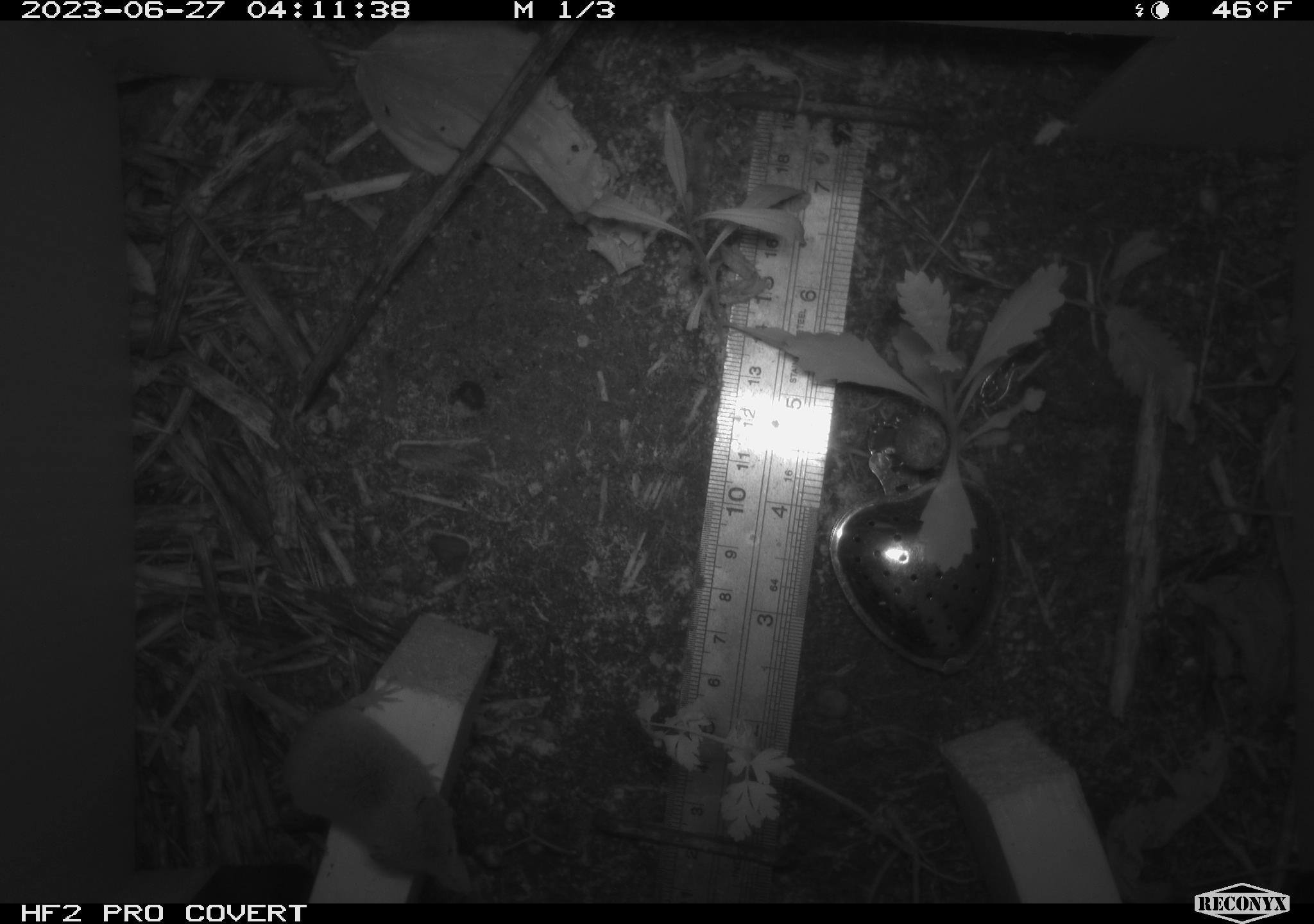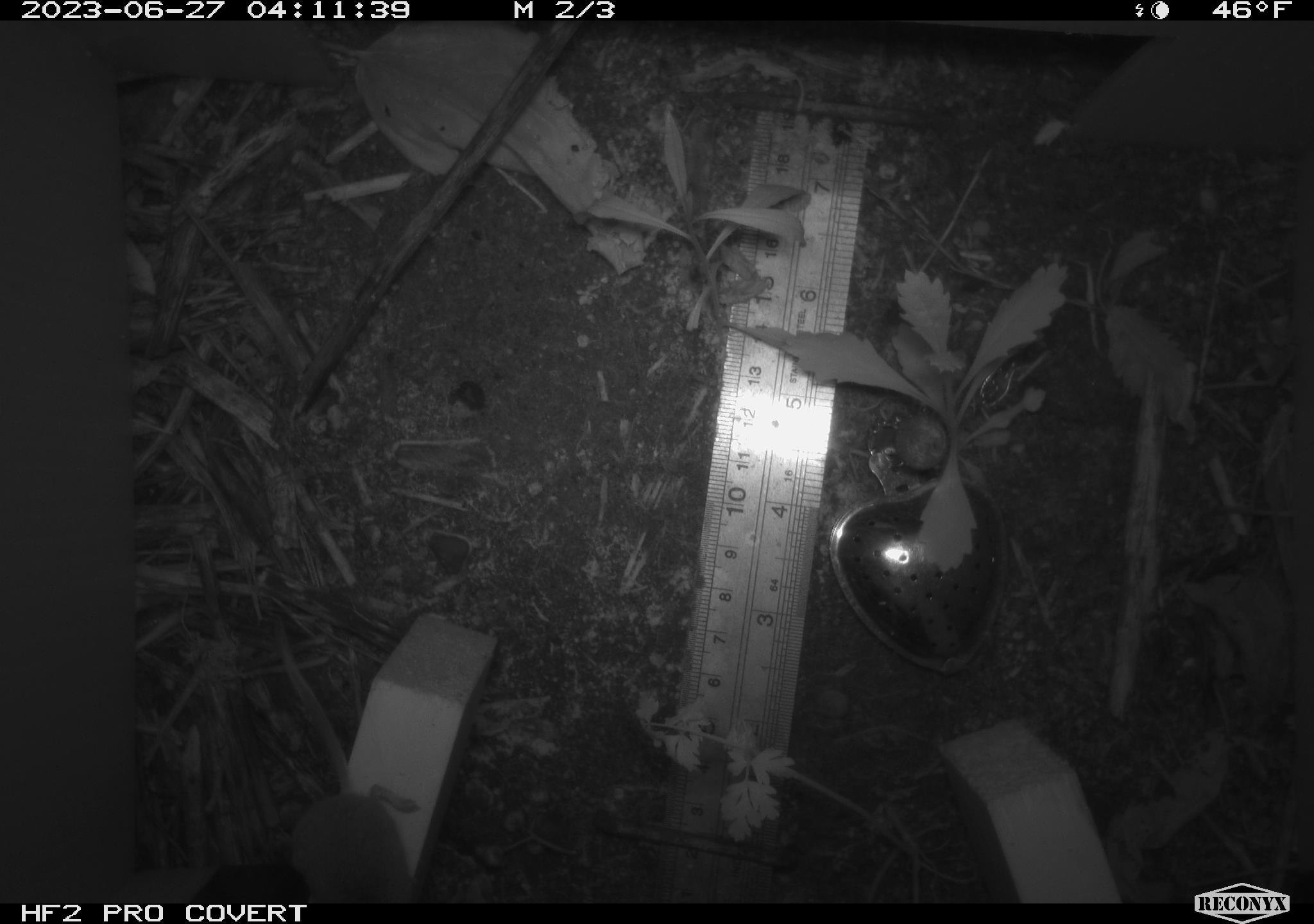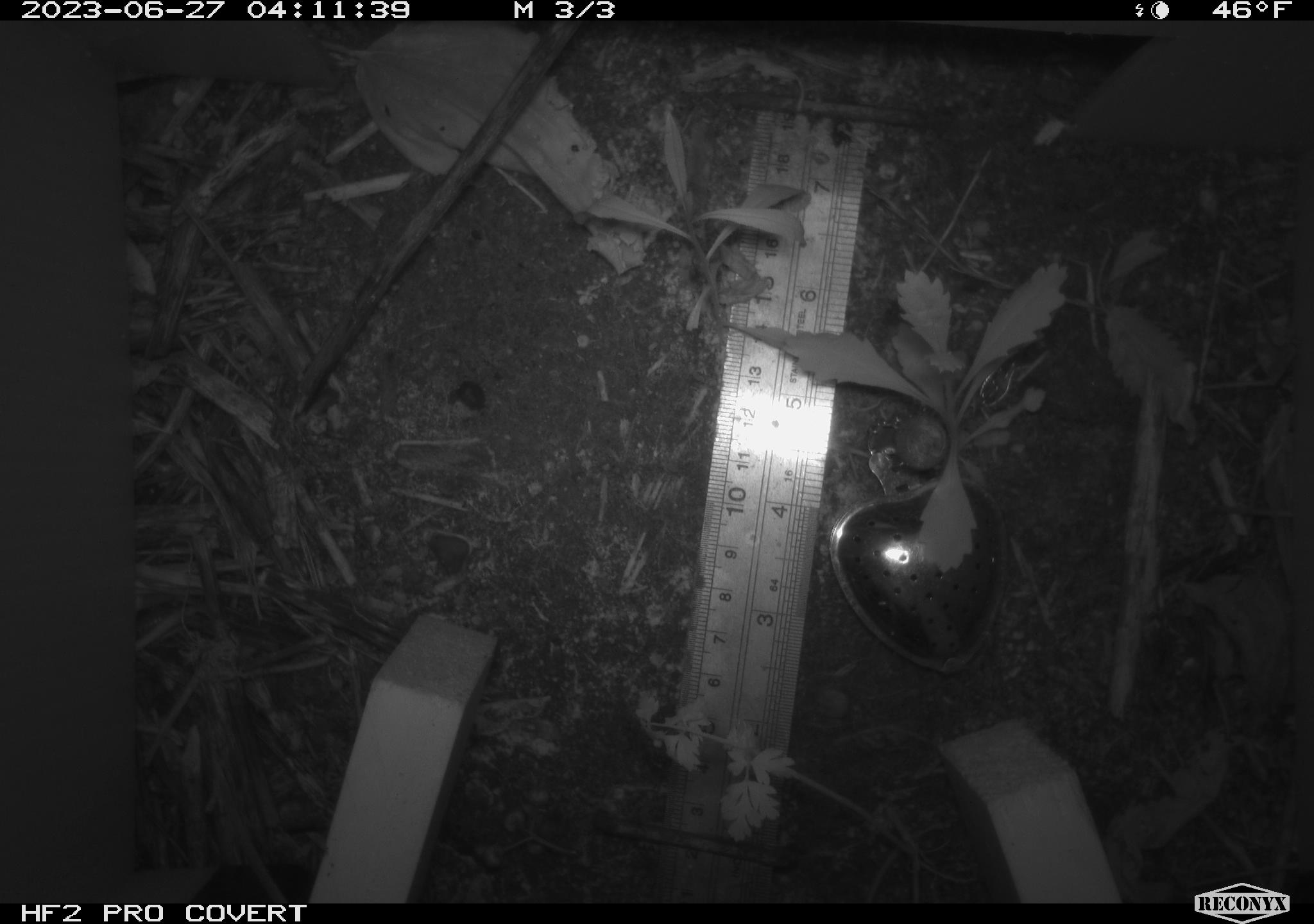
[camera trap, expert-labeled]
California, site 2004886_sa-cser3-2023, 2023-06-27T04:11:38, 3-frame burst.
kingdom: Animalia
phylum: Chordata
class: Mammalia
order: Eulipotyphla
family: Soricidae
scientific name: Soricidae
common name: shrews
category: soricidae family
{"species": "soricidae family (shrews) (Soricidae)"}